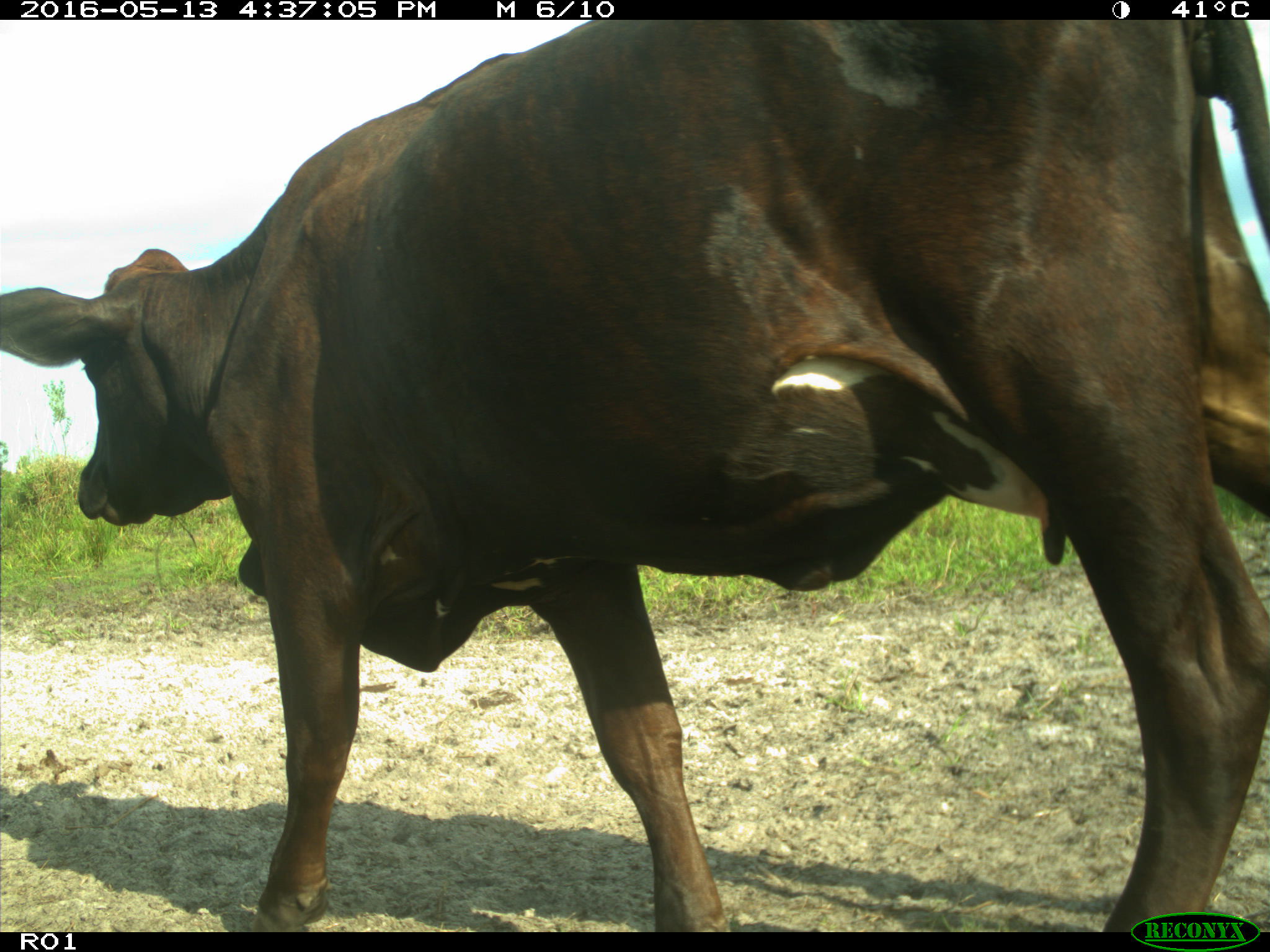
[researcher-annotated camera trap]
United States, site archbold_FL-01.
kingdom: Animalia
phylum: Chordata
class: Mammalia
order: Artiodactyla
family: Bovidae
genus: Bos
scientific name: Bos taurus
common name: domestic cow